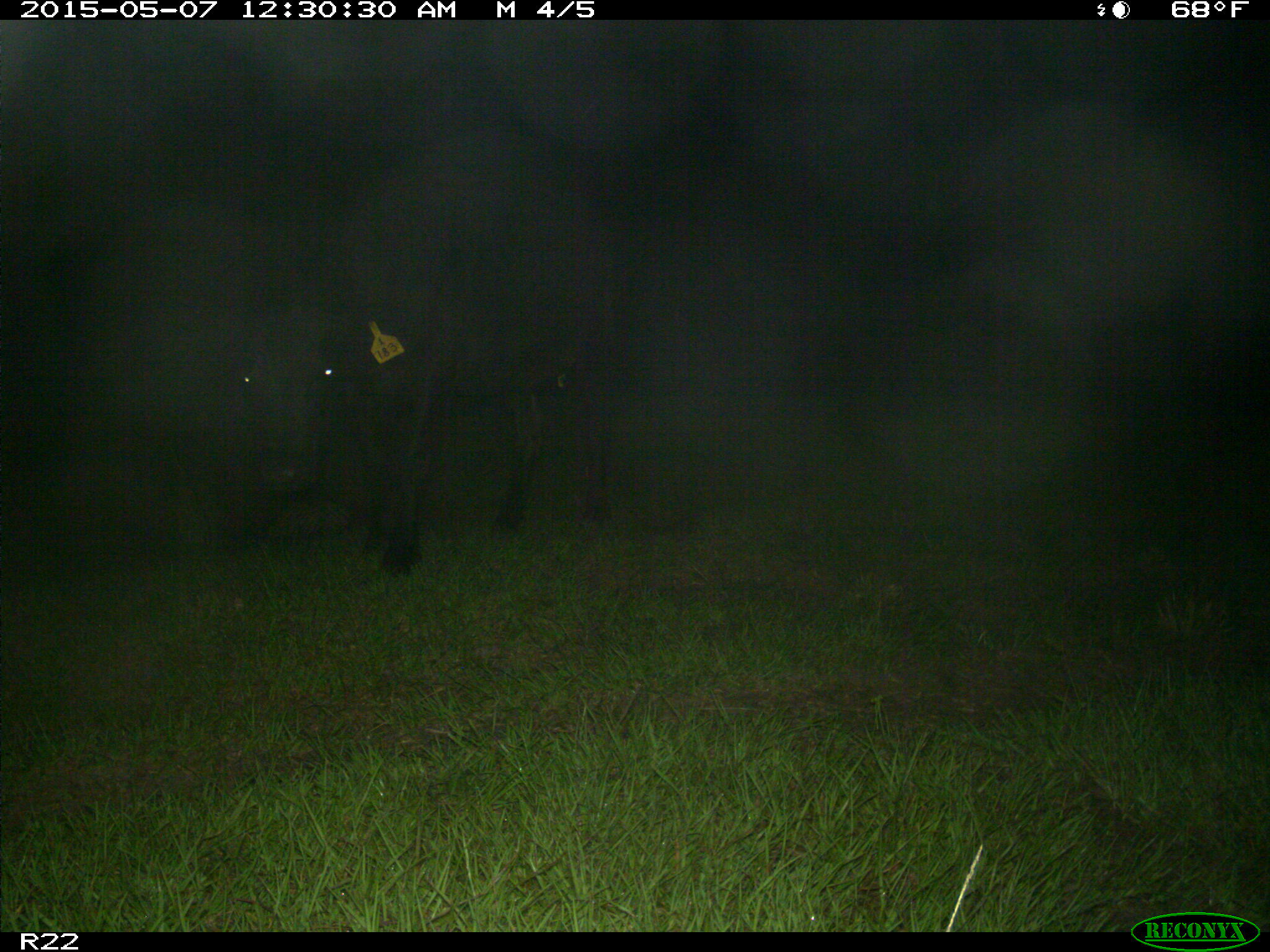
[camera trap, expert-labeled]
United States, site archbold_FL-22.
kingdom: Animalia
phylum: Chordata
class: Mammalia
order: Artiodactyla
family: Bovidae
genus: Bos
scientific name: Bos taurus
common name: domestic cow